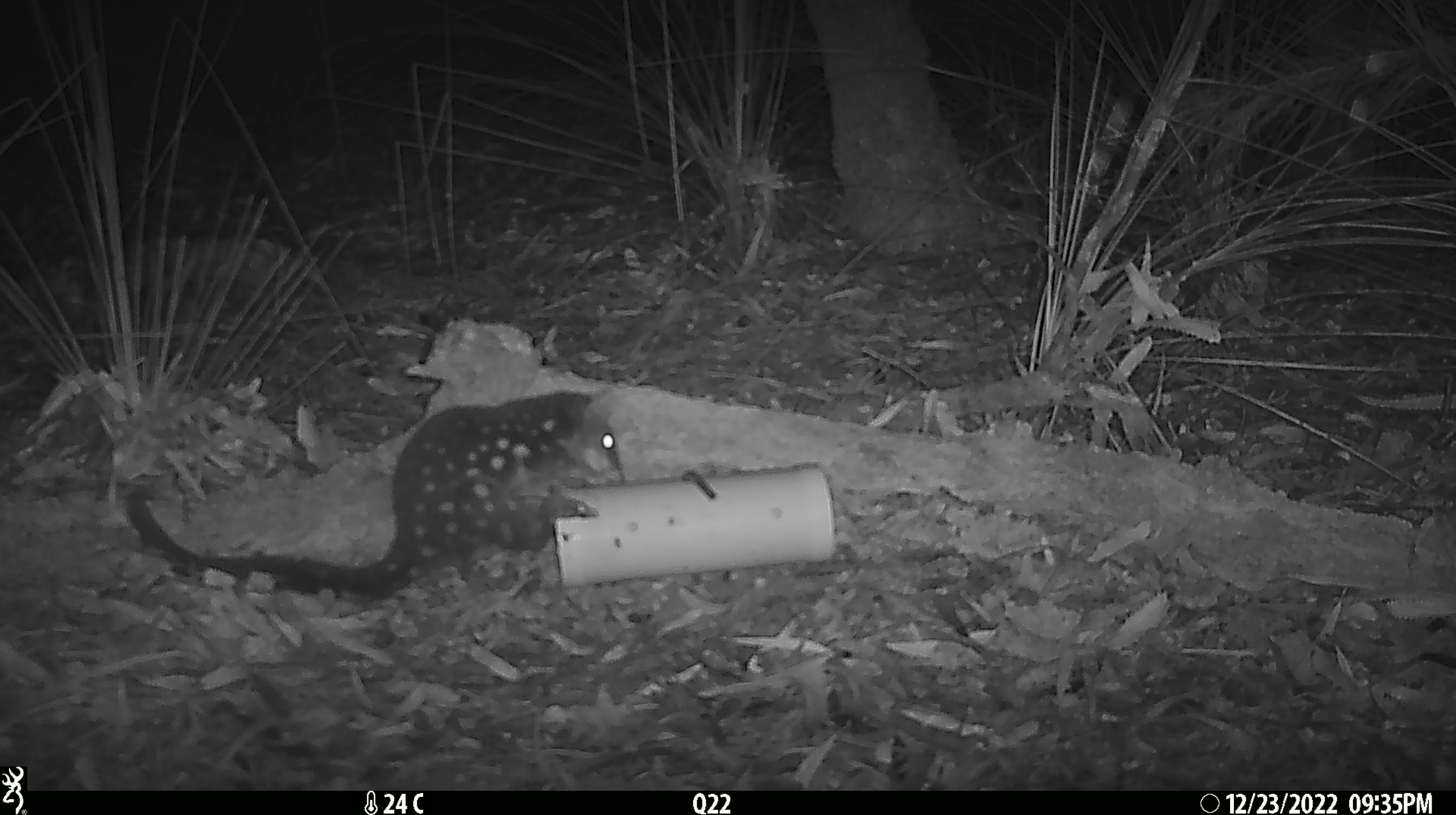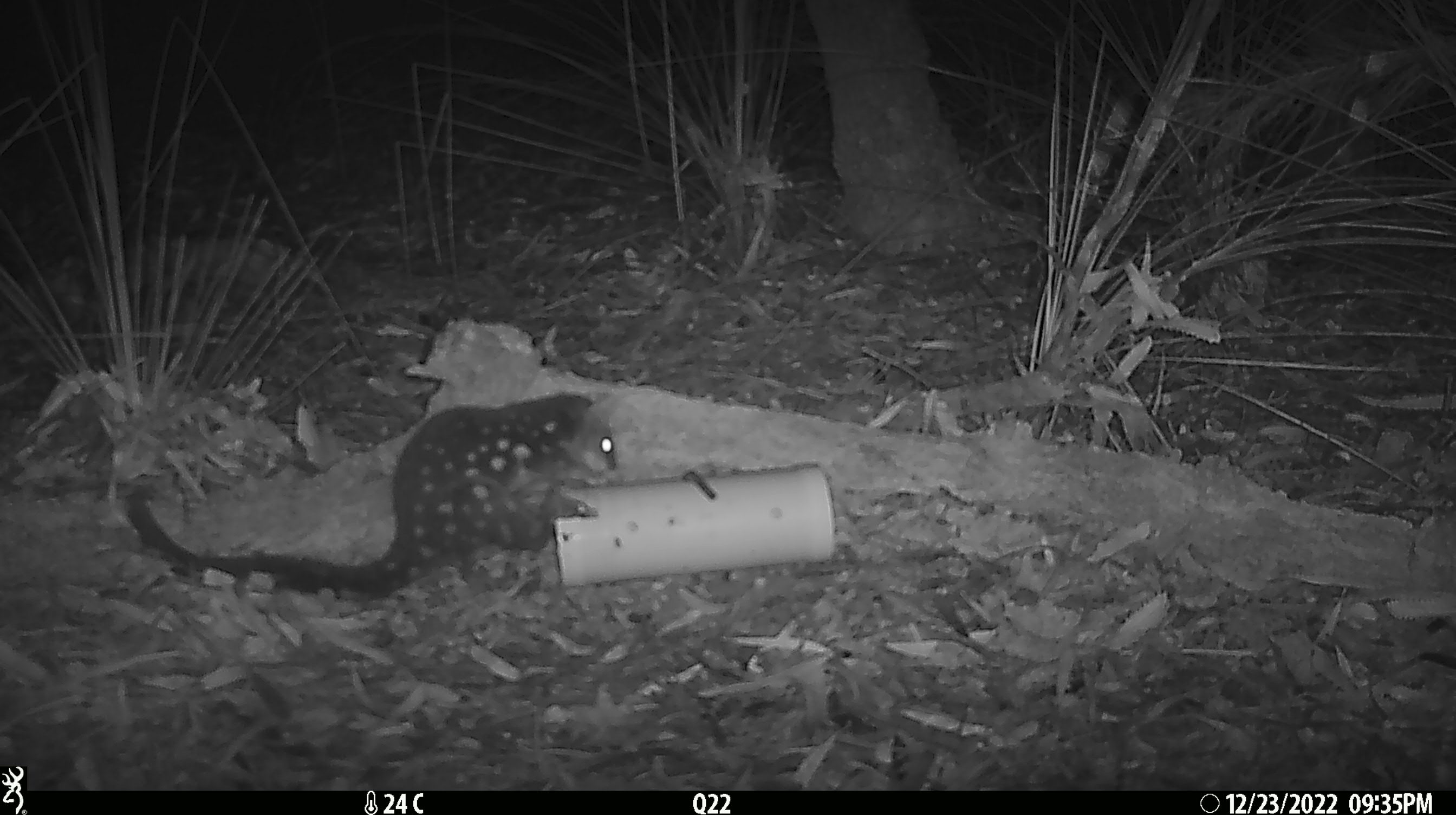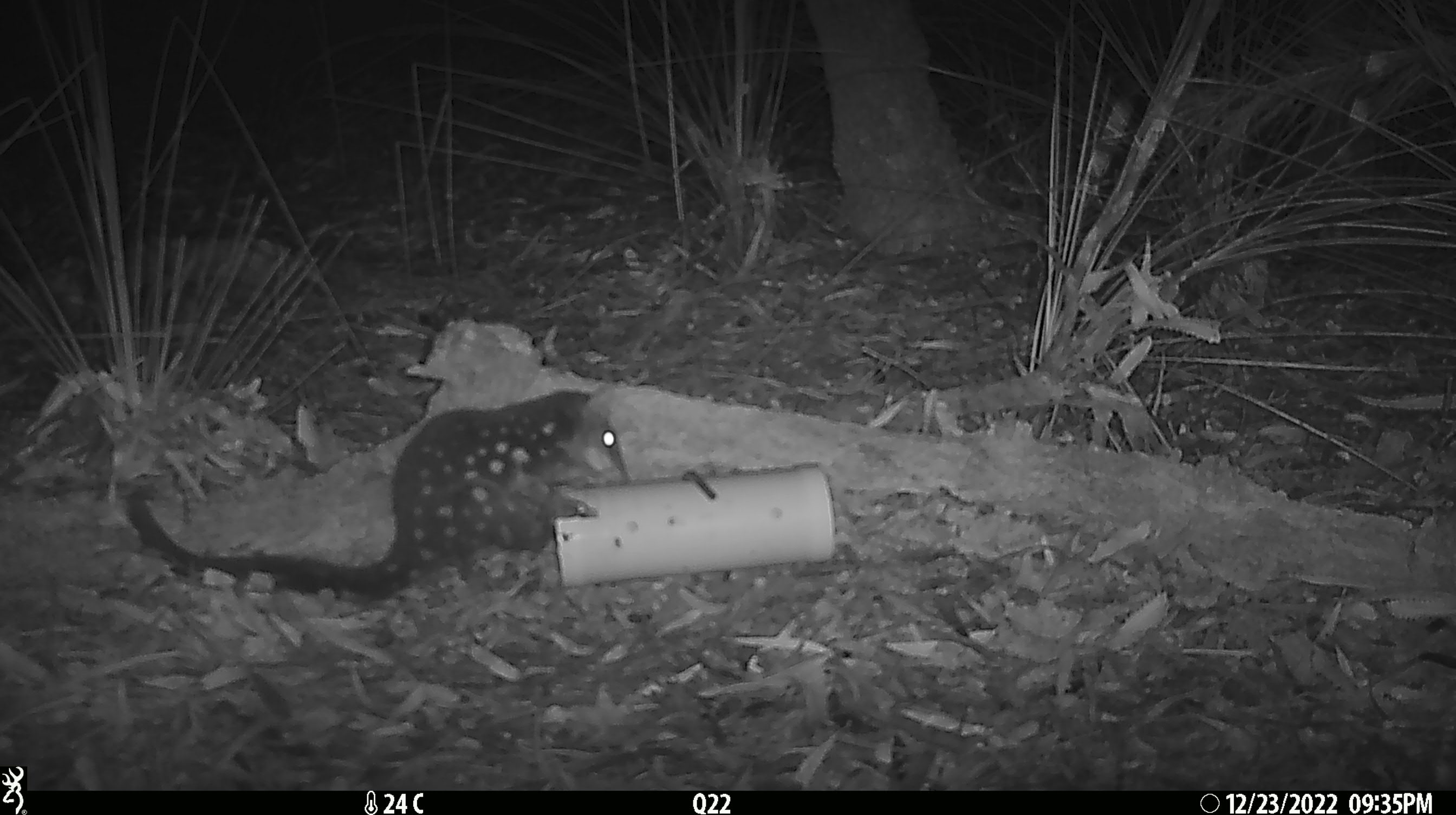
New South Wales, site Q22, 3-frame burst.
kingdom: Animalia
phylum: Chordata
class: Mammalia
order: Dasyuromorphia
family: Dasyuridae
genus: Dasyurus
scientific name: Dasyurus maculatus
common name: spotted-tailed quoll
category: quoll